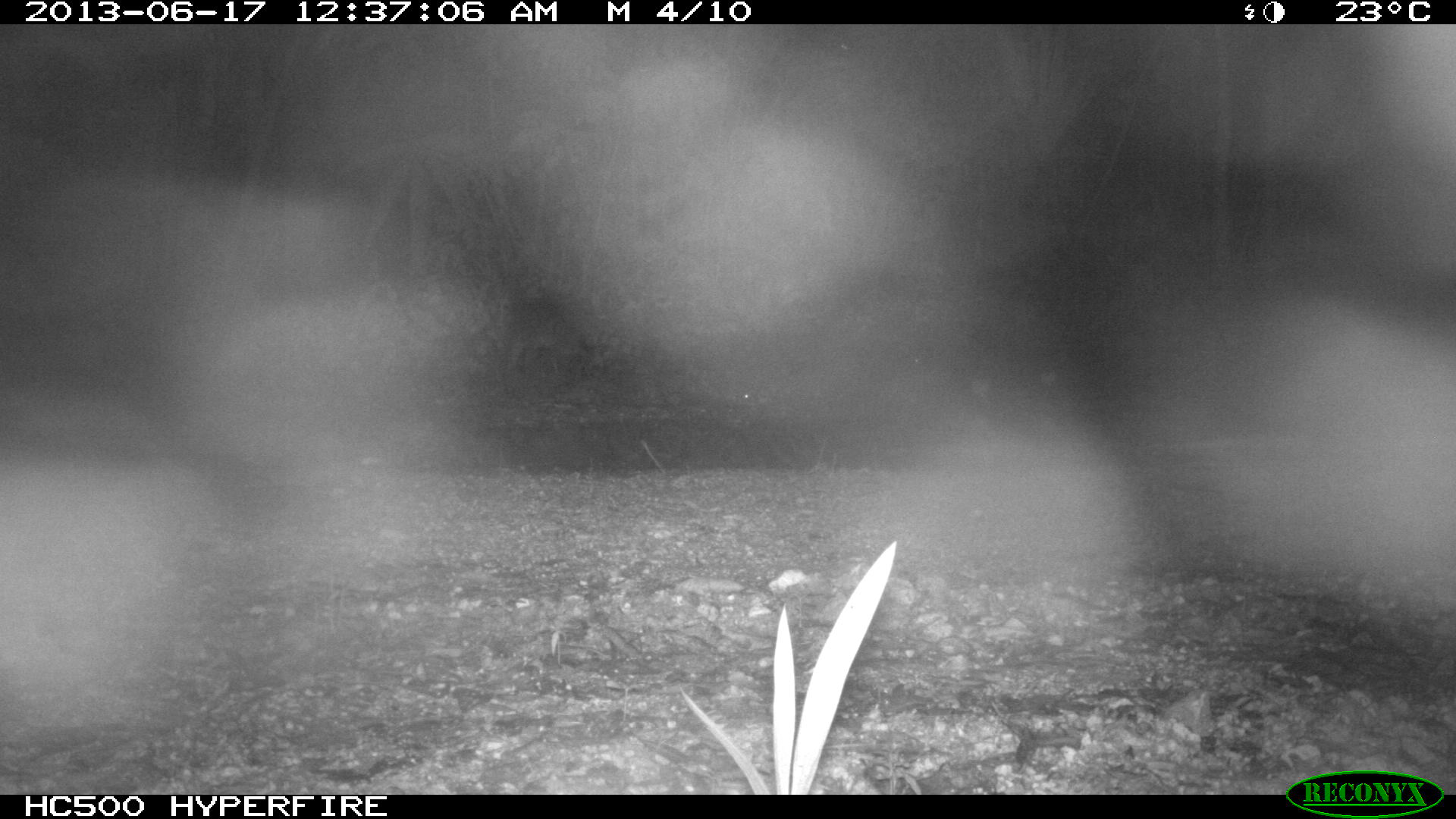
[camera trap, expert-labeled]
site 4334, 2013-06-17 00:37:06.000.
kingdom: Animalia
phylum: Chordata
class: Mammalia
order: Carnivora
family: Procyonidae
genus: Procyon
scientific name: Procyon lotor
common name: common raccoon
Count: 1.